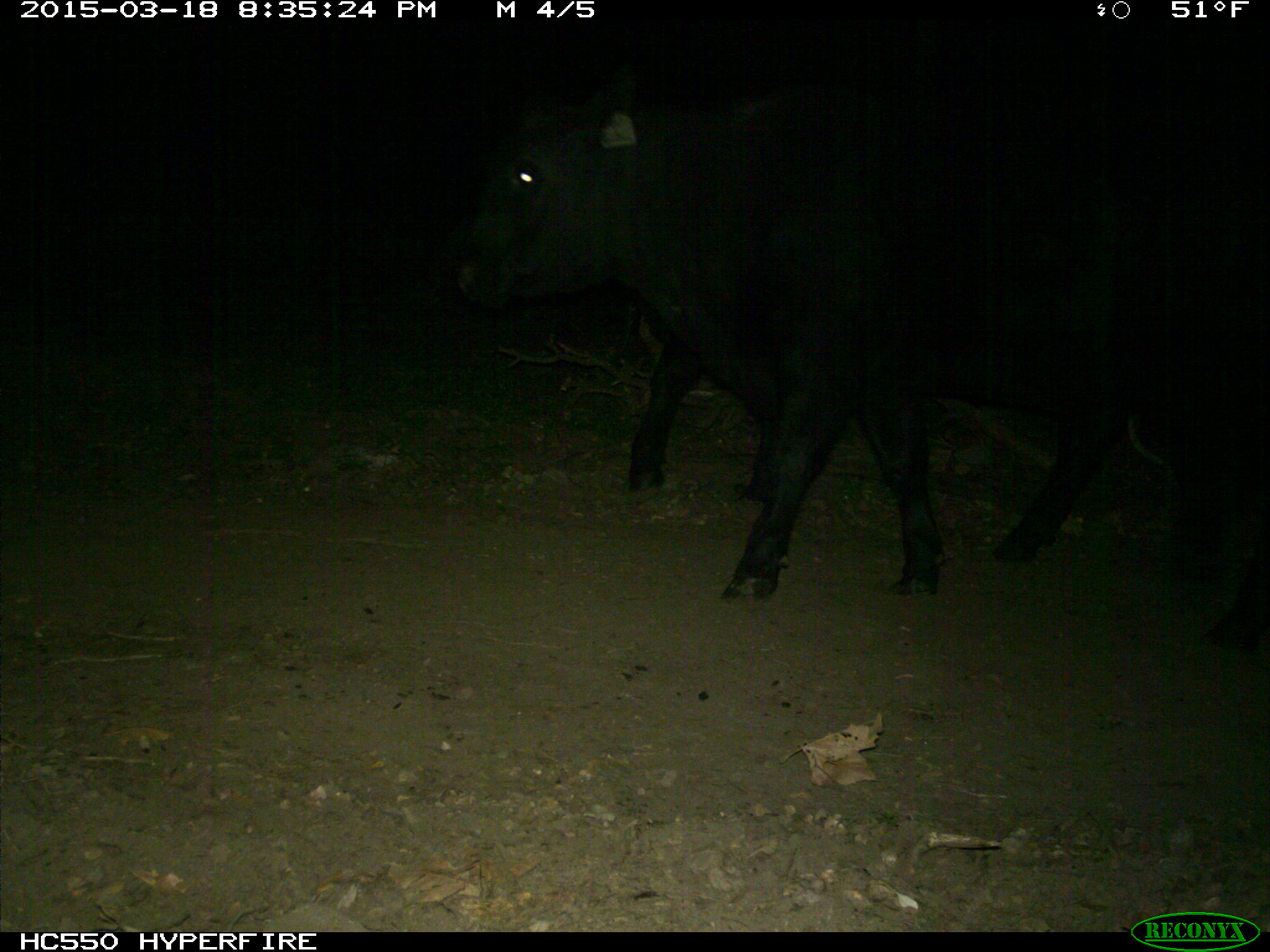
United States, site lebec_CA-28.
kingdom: Animalia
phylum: Chordata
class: Mammalia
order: Artiodactyla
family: Bovidae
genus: Bos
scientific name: Bos taurus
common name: domestic cow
Bos taurus (domestic cow).